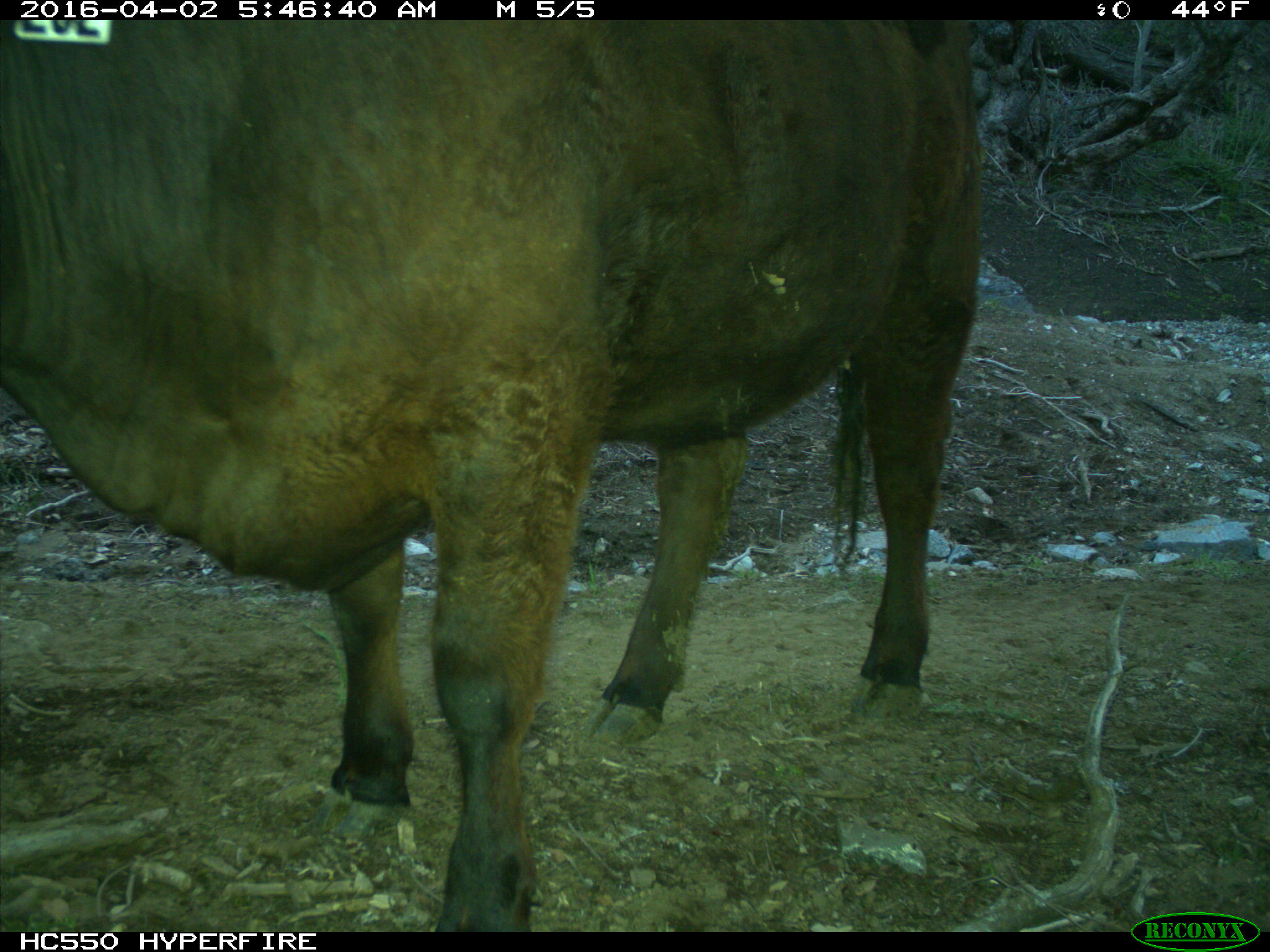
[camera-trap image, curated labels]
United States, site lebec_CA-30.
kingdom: Animalia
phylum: Chordata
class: Mammalia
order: Artiodactyla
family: Bovidae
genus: Bos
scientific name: Bos taurus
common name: domestic cow